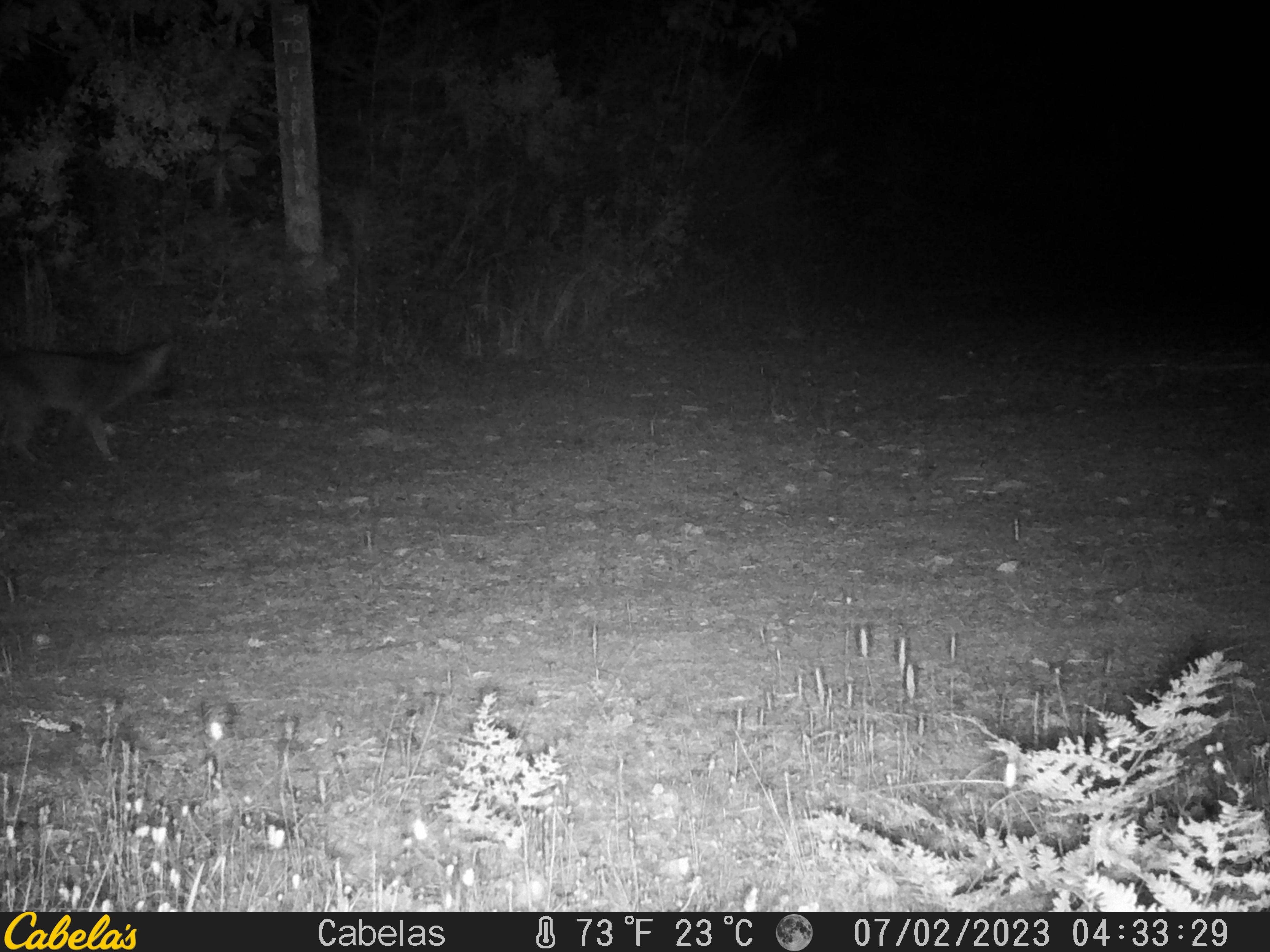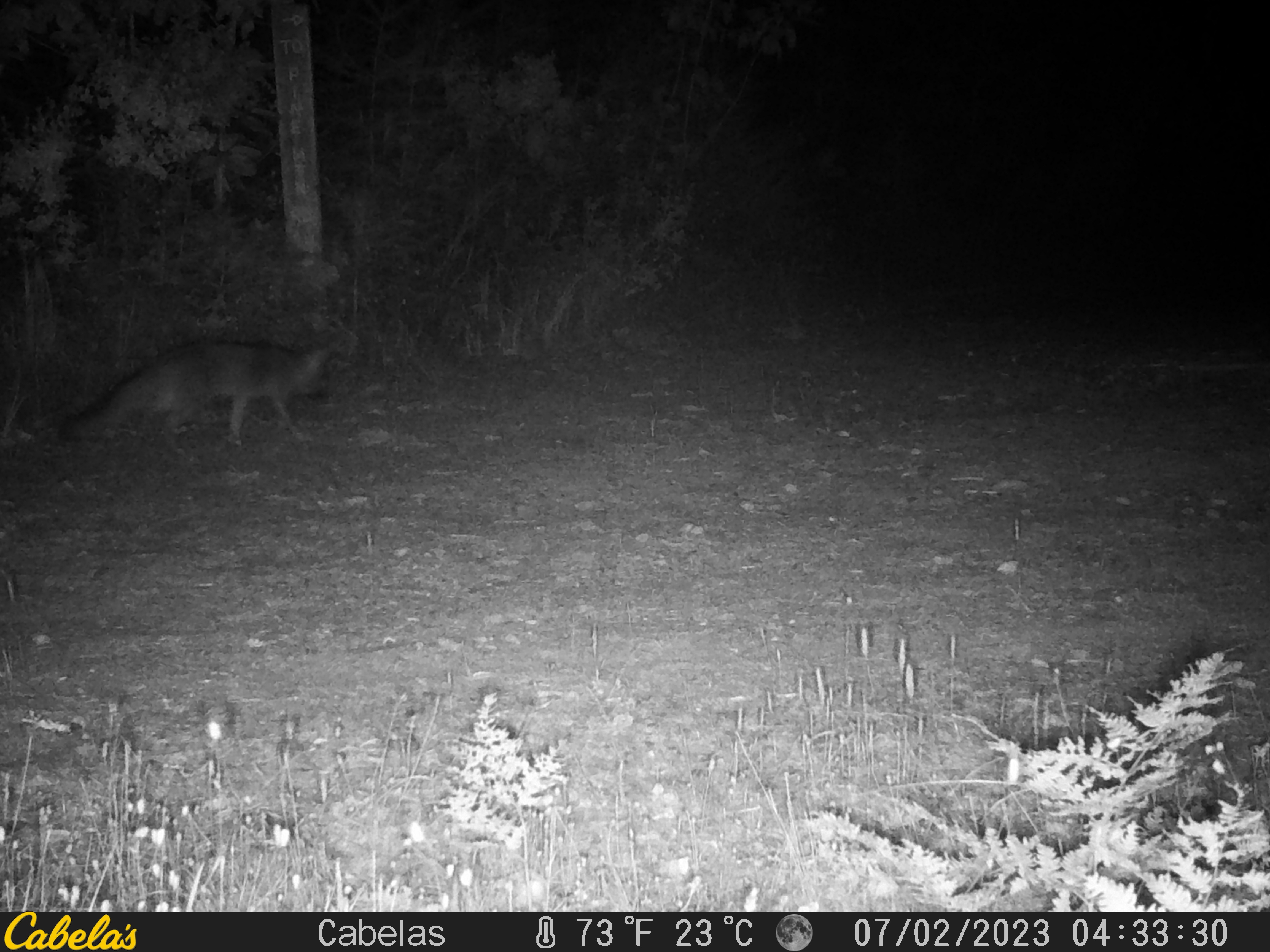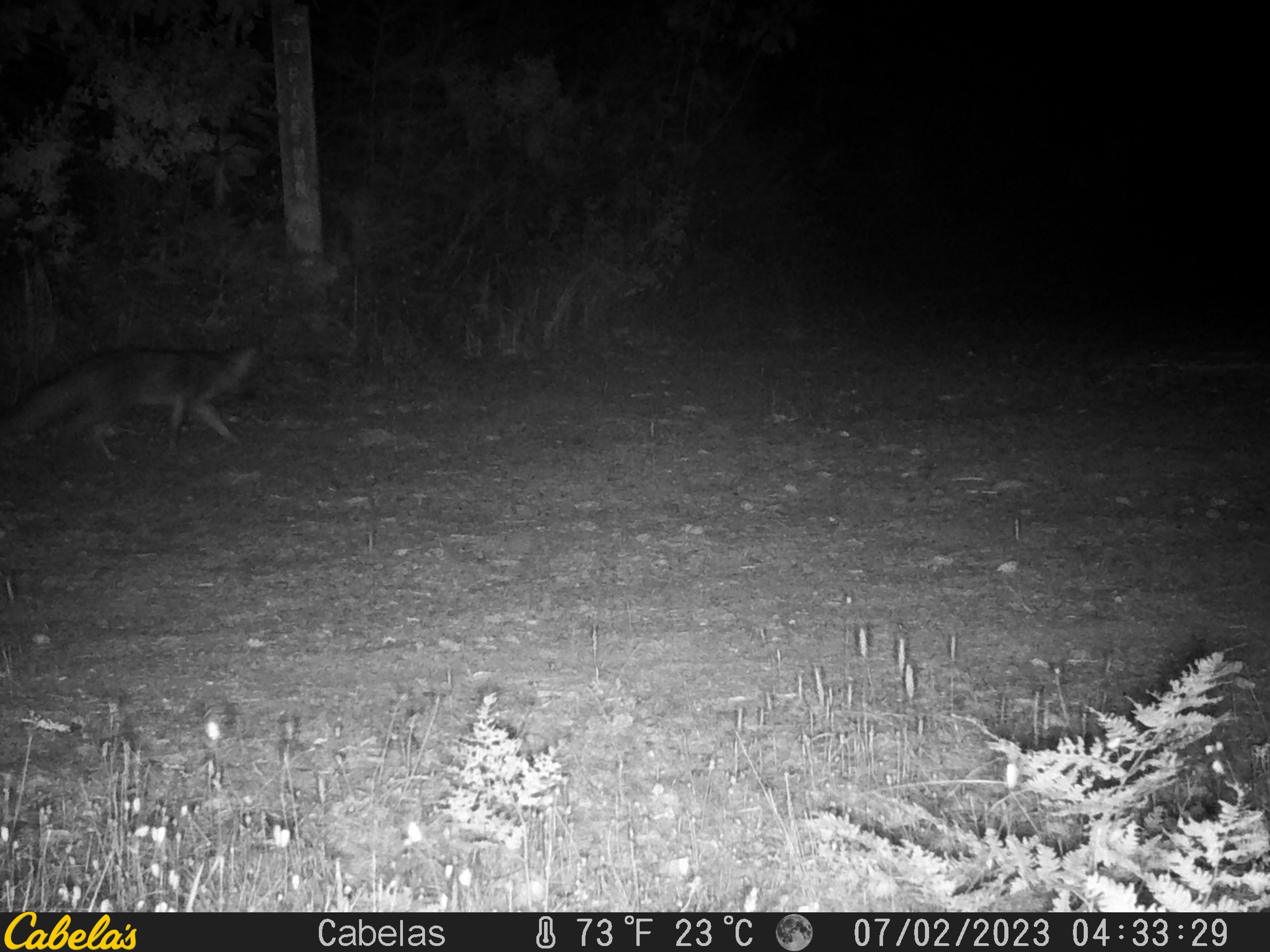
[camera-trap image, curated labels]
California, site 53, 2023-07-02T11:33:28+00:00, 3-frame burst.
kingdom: Animalia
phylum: Chordata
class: Mammalia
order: Carnivora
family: Canidae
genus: Urocyon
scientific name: Urocyon cinereoargenteus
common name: gray fox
Gray fox (Urocyon cinereoargenteus).